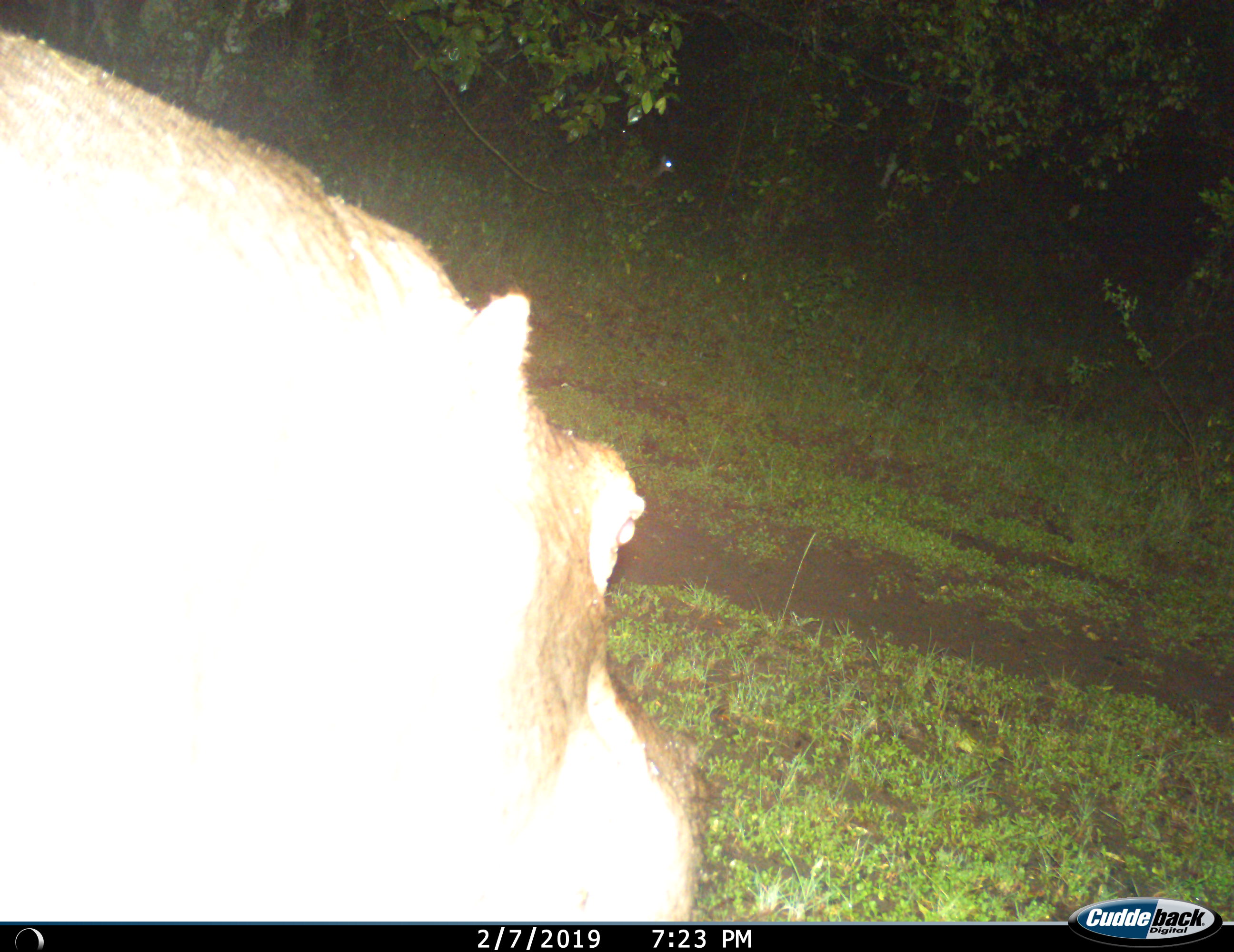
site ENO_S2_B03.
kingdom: Animalia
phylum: Chordata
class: Mammalia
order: Artiodactyla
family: Hippopotamidae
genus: Hippopotamus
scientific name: Hippopotamus amphibius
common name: hippopotamus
Hippopotamus (Hippopotamus amphibius), count 1. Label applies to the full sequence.